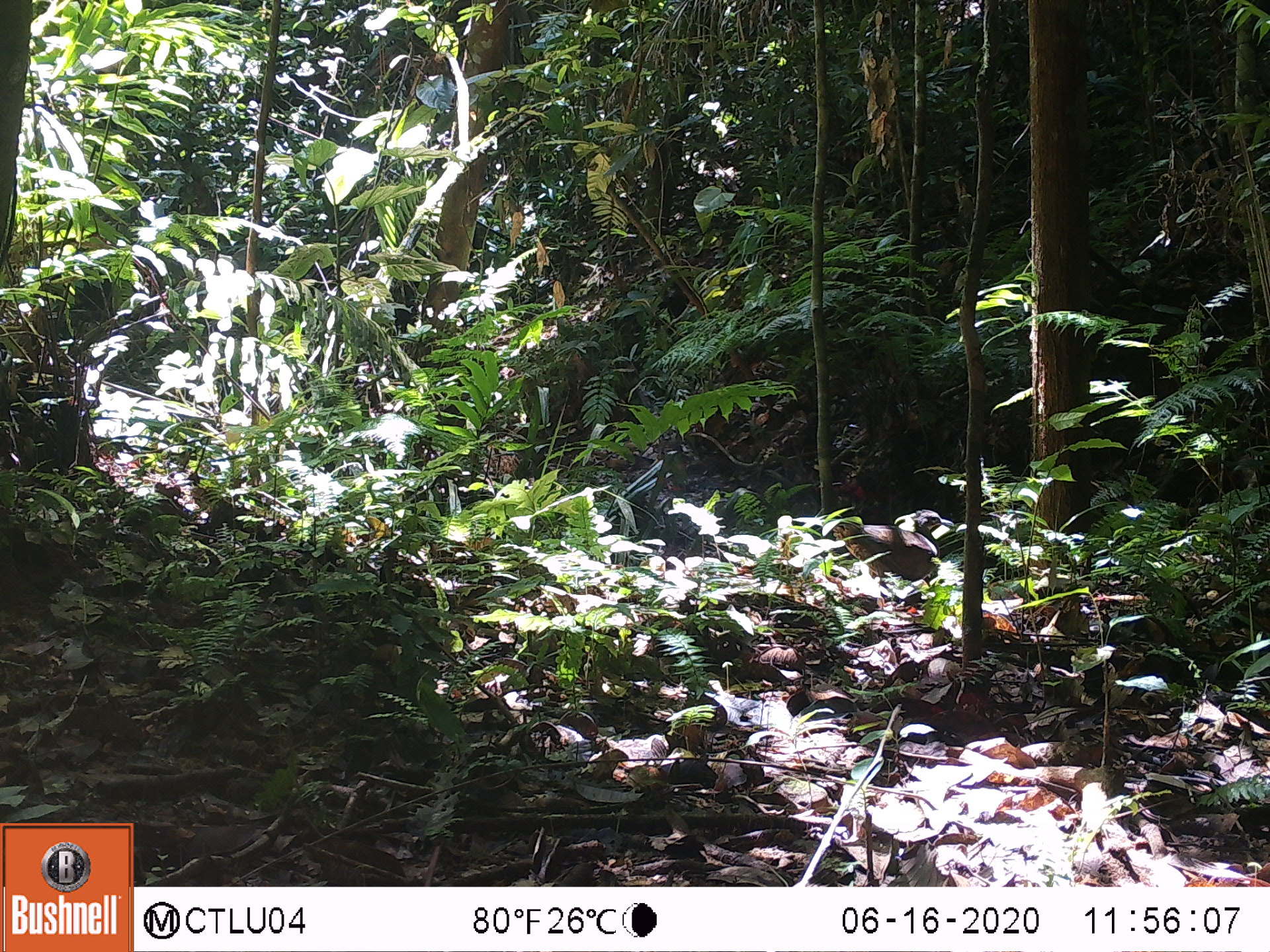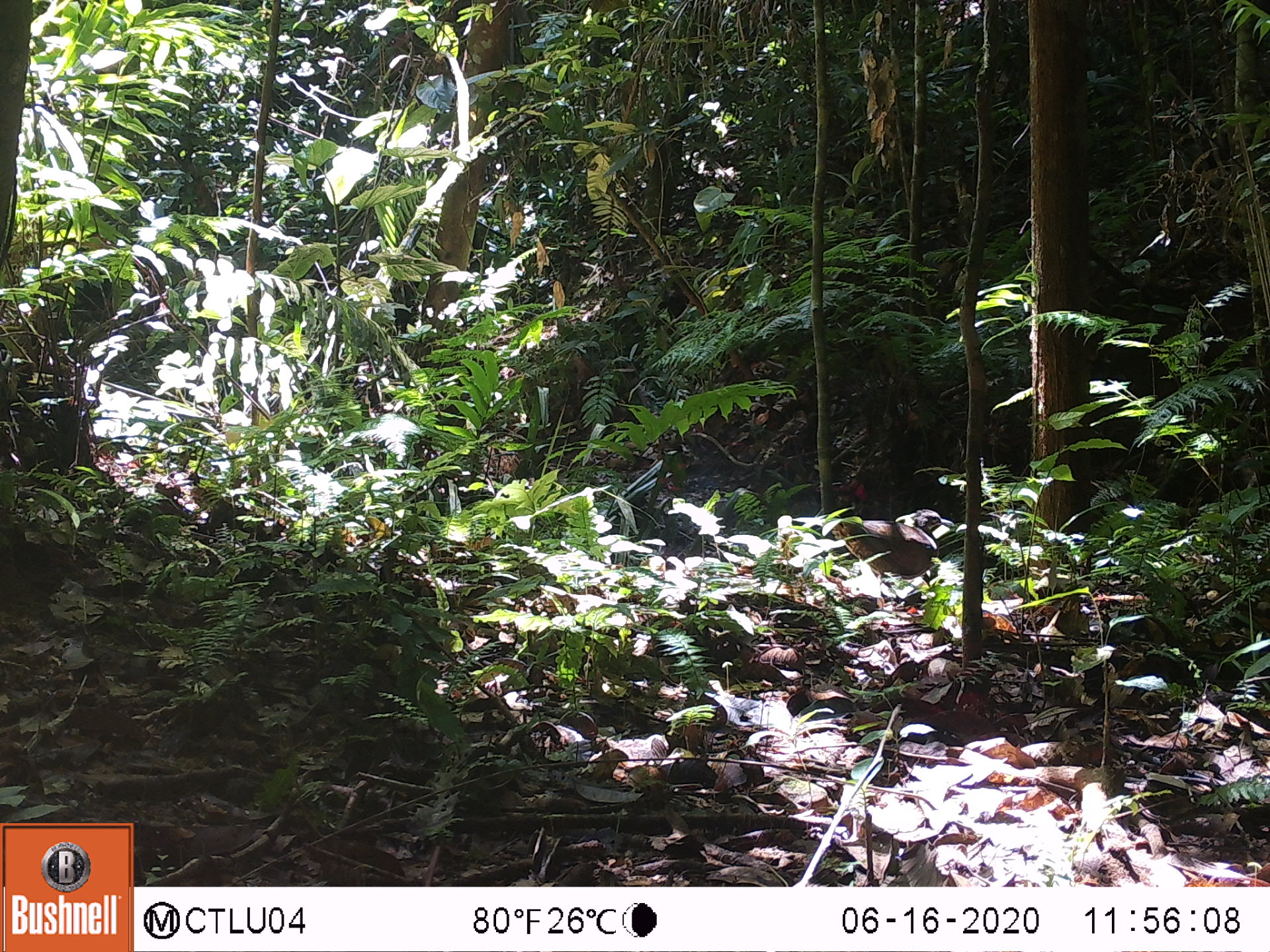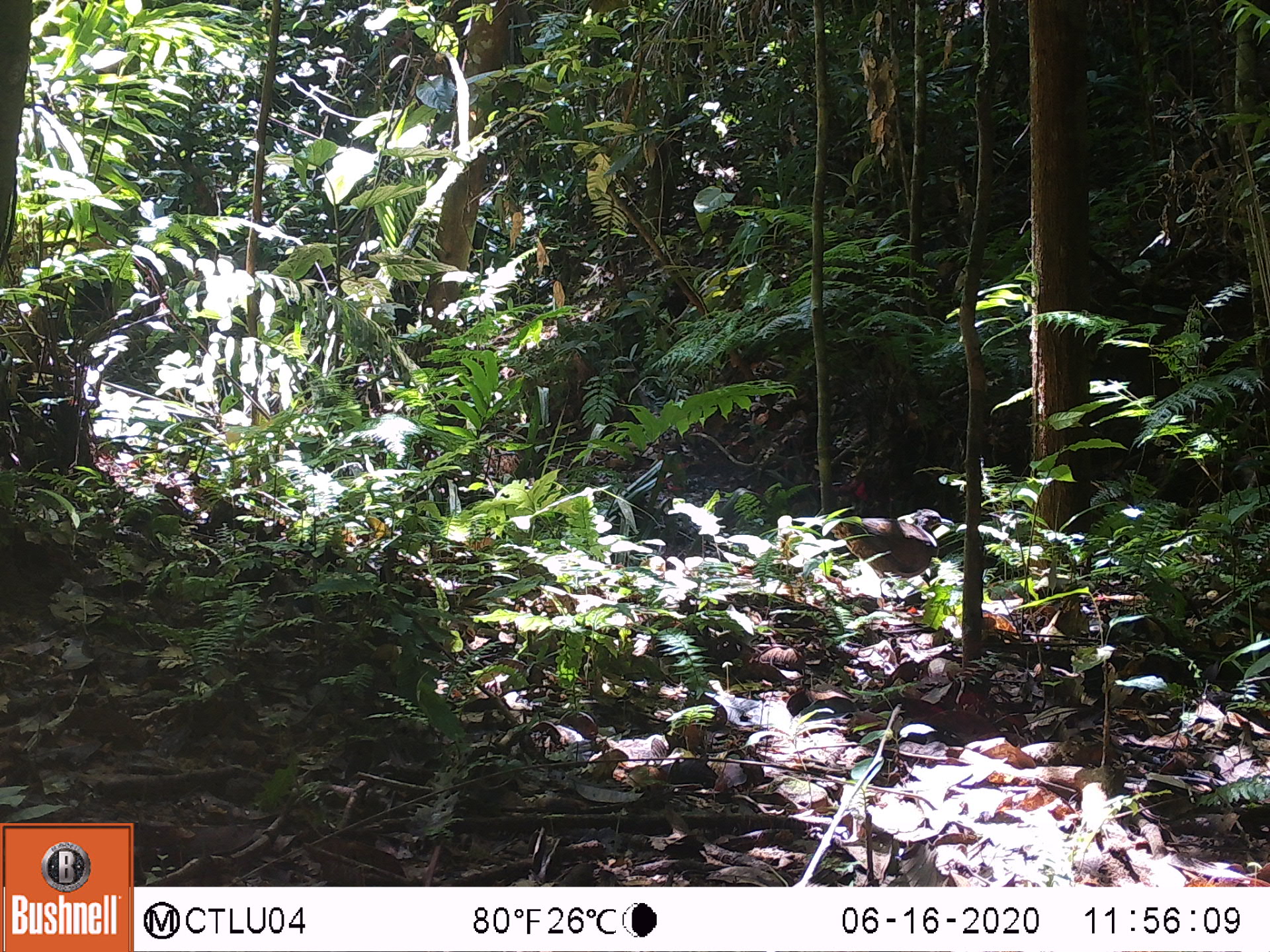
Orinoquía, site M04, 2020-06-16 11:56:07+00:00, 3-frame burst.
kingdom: Animalia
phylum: Chordata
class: Mammalia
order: Rodentia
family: Dasyproctidae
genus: Dasyprocta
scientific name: Dasyprocta fuliginosa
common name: black agouti